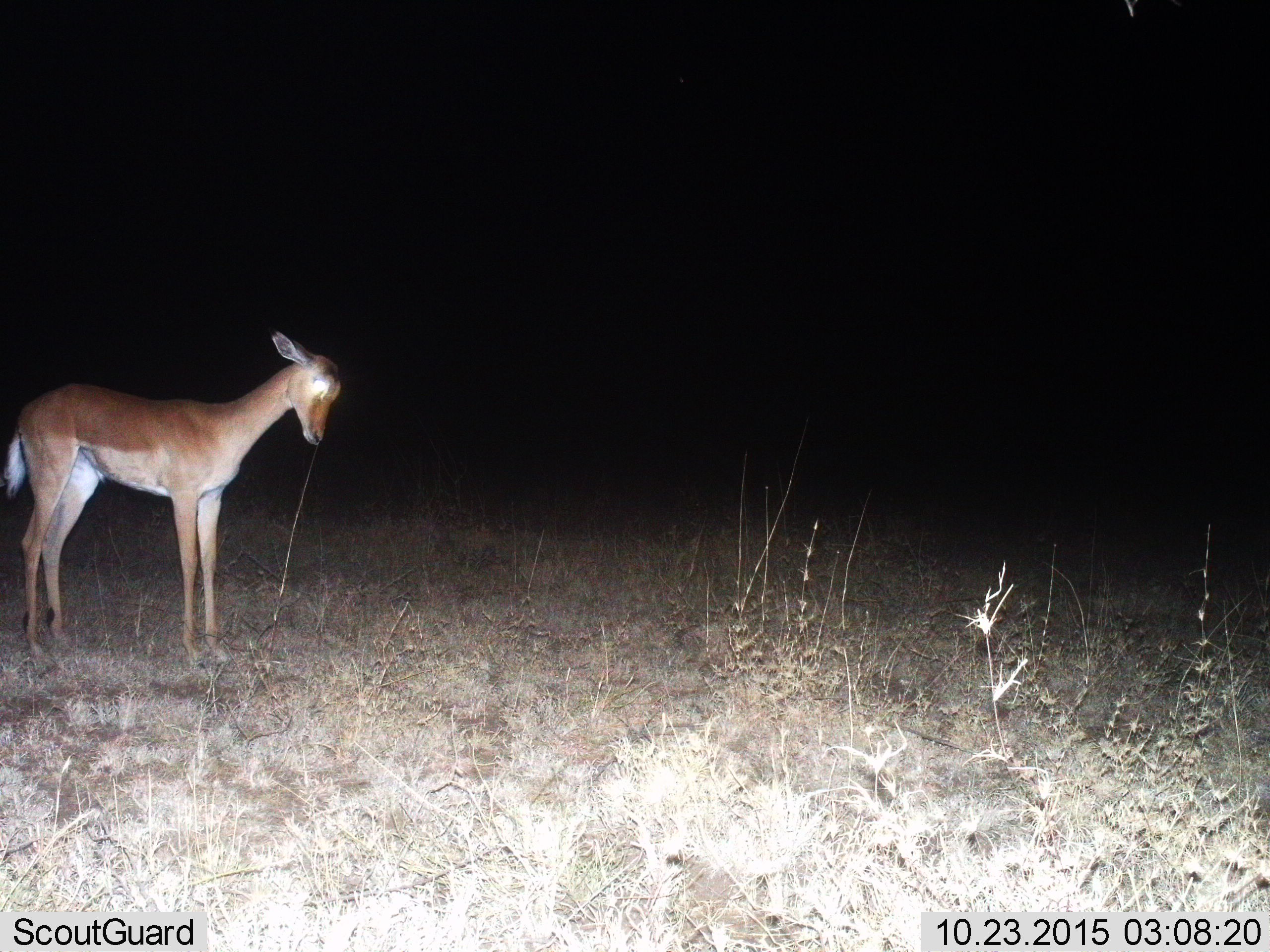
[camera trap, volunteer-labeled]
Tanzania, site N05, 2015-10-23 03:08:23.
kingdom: Animalia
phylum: Chordata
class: Mammalia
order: Artiodactyla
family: Bovidae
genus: Redunca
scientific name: Redunca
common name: reedbuck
Reedbuck (Redunca), count 1. Behavior (volunteer vote fractions): standing 83%, resting 0%, moving 0%, interacting 0%. Young present (vote fraction): 0%. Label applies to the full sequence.